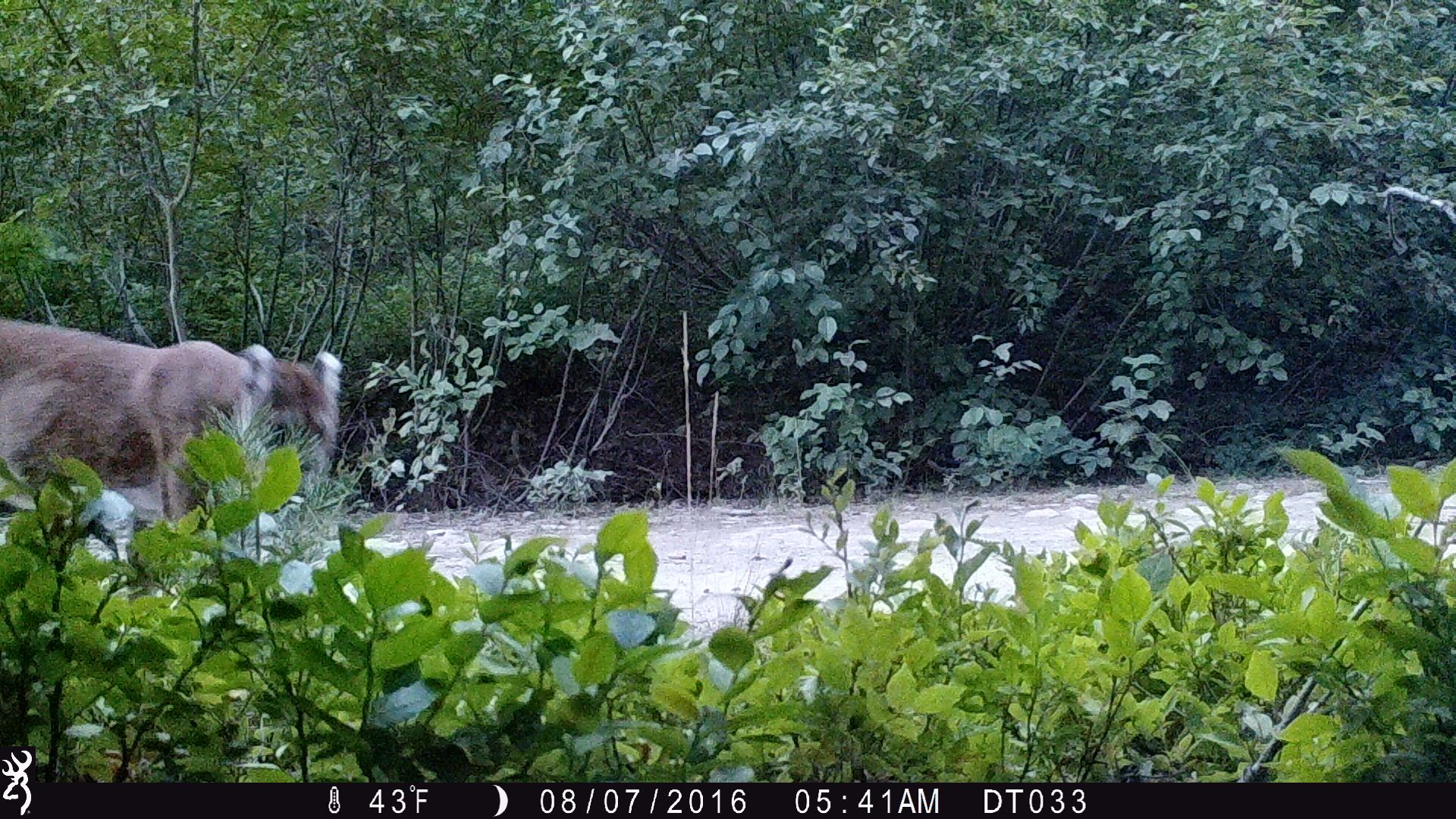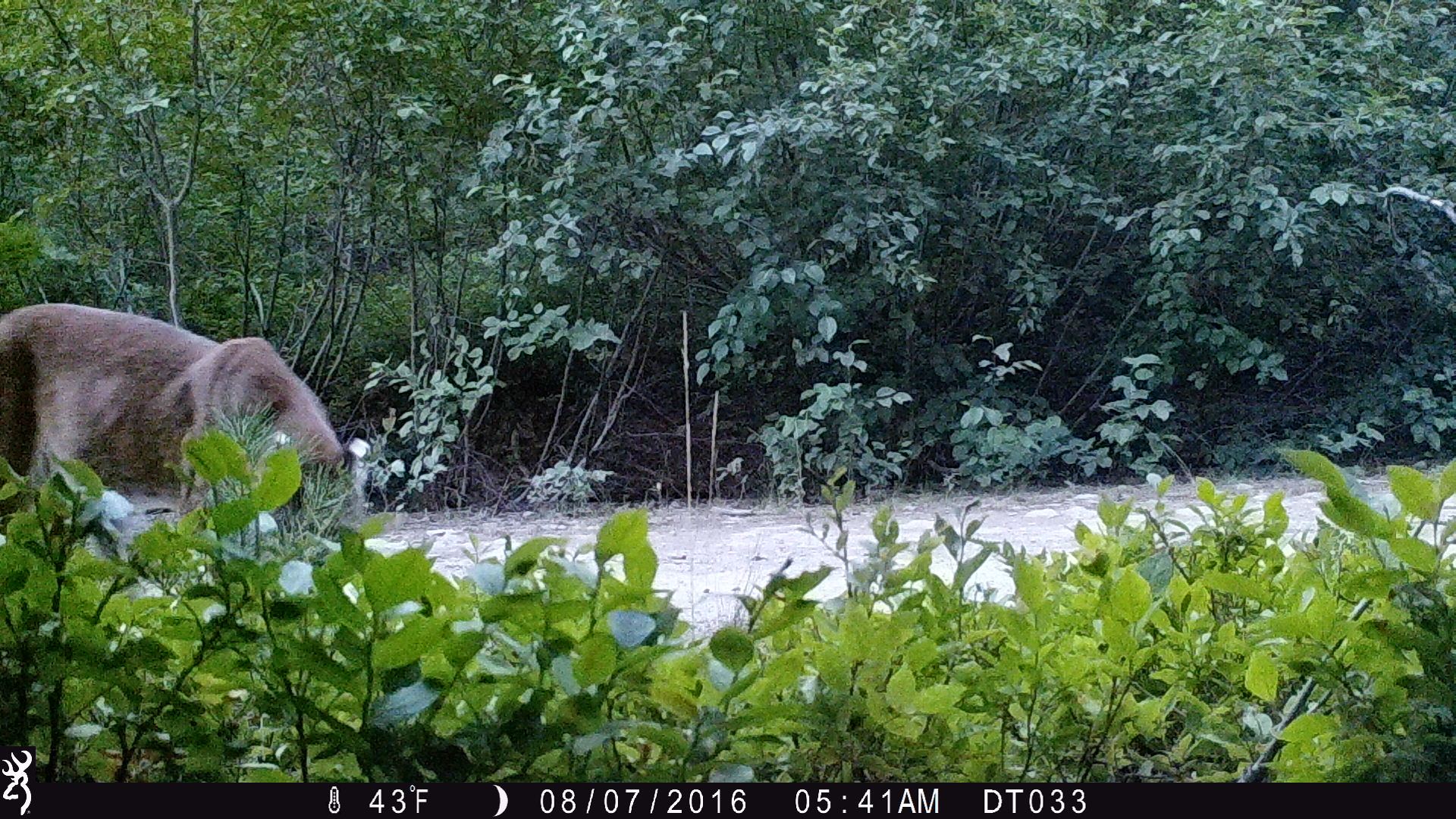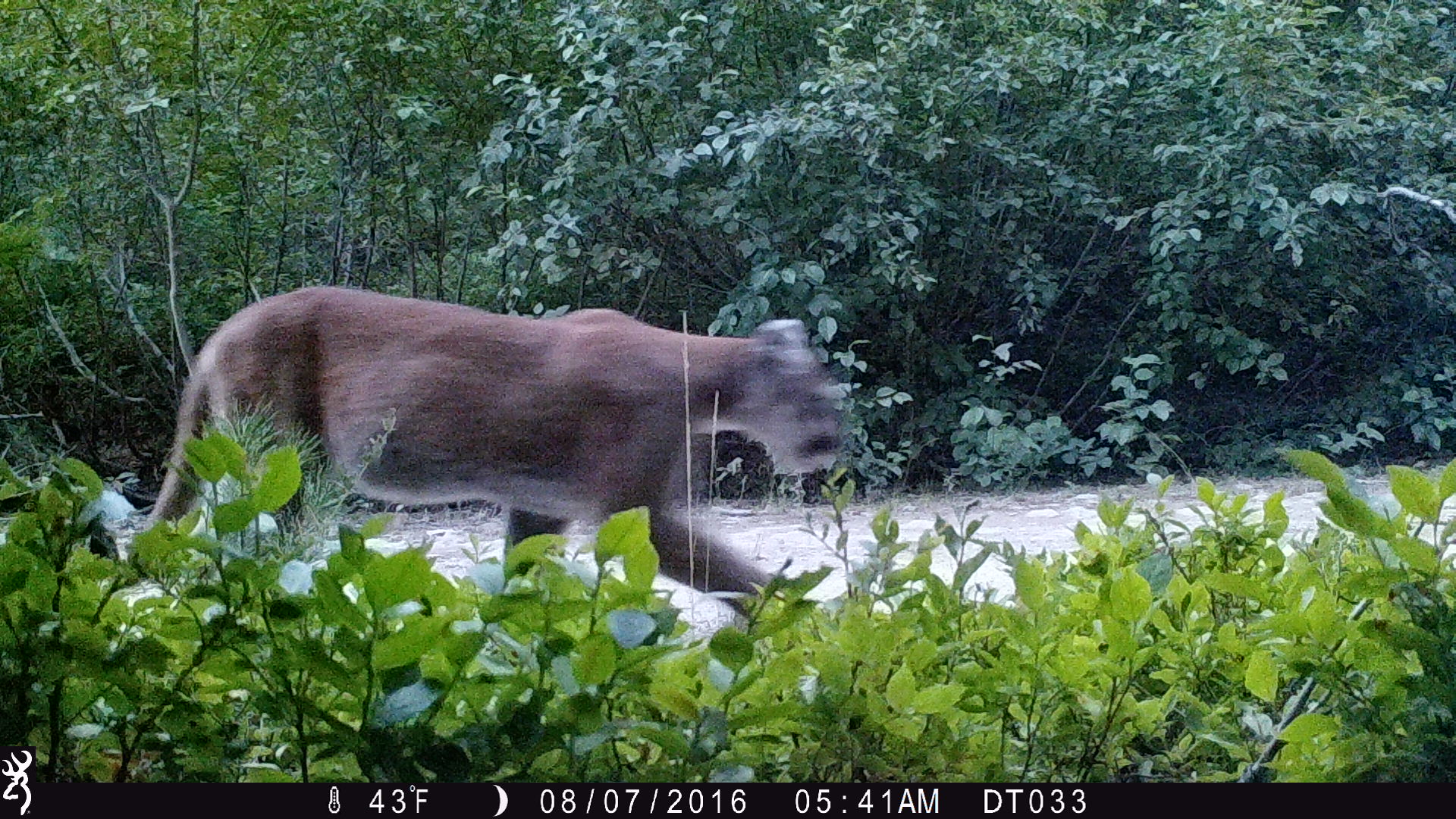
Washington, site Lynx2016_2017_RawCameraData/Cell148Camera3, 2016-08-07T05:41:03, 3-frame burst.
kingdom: Animalia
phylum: Chordata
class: Mammalia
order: Carnivora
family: Felidae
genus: Puma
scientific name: Puma concolor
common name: mountain lion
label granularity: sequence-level